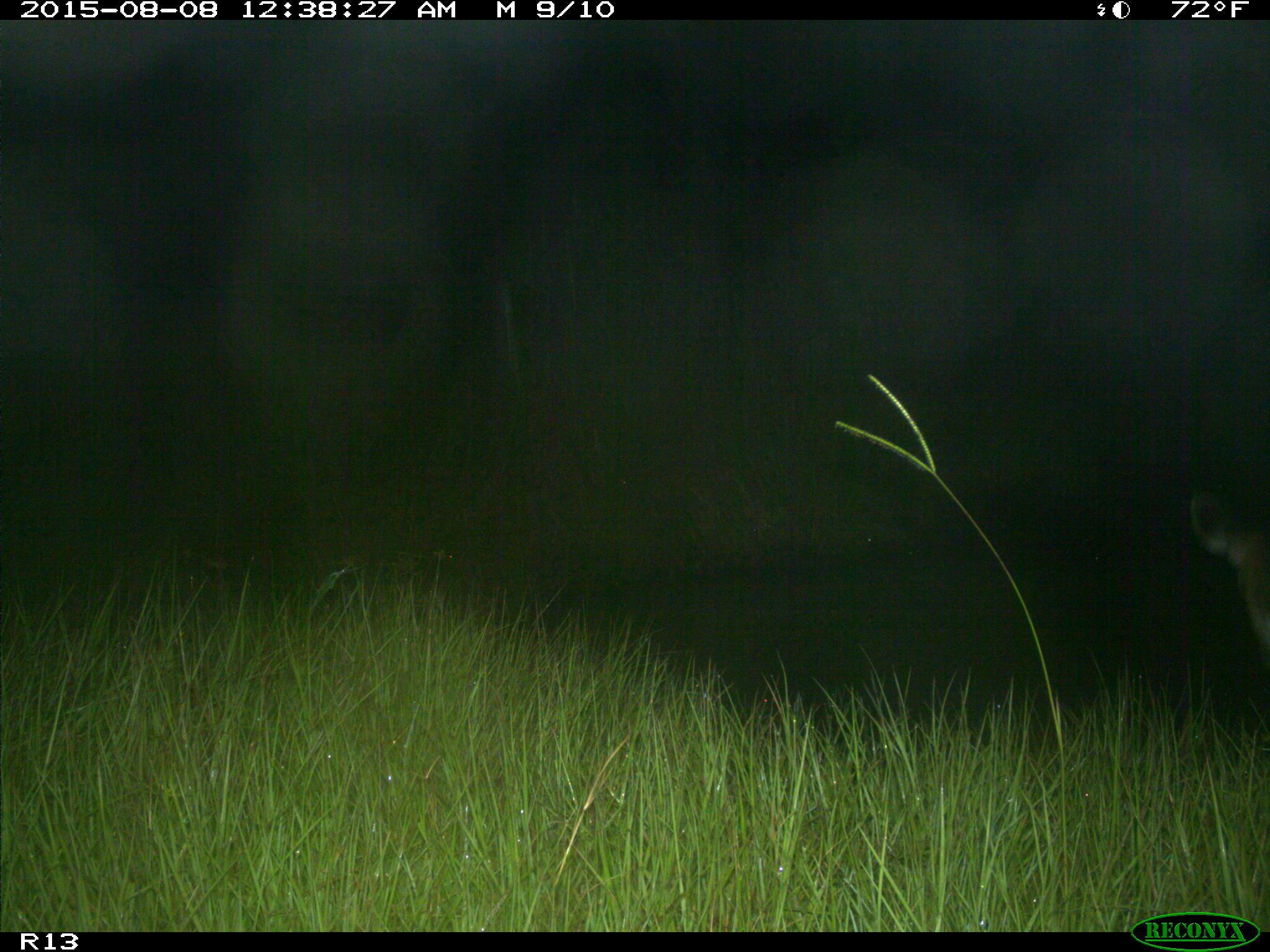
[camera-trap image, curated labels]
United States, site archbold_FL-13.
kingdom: Animalia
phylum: Chordata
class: Mammalia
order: Artiodactyla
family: Cervidae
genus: Odocoileus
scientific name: Odocoileus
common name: deer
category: unidentified deer